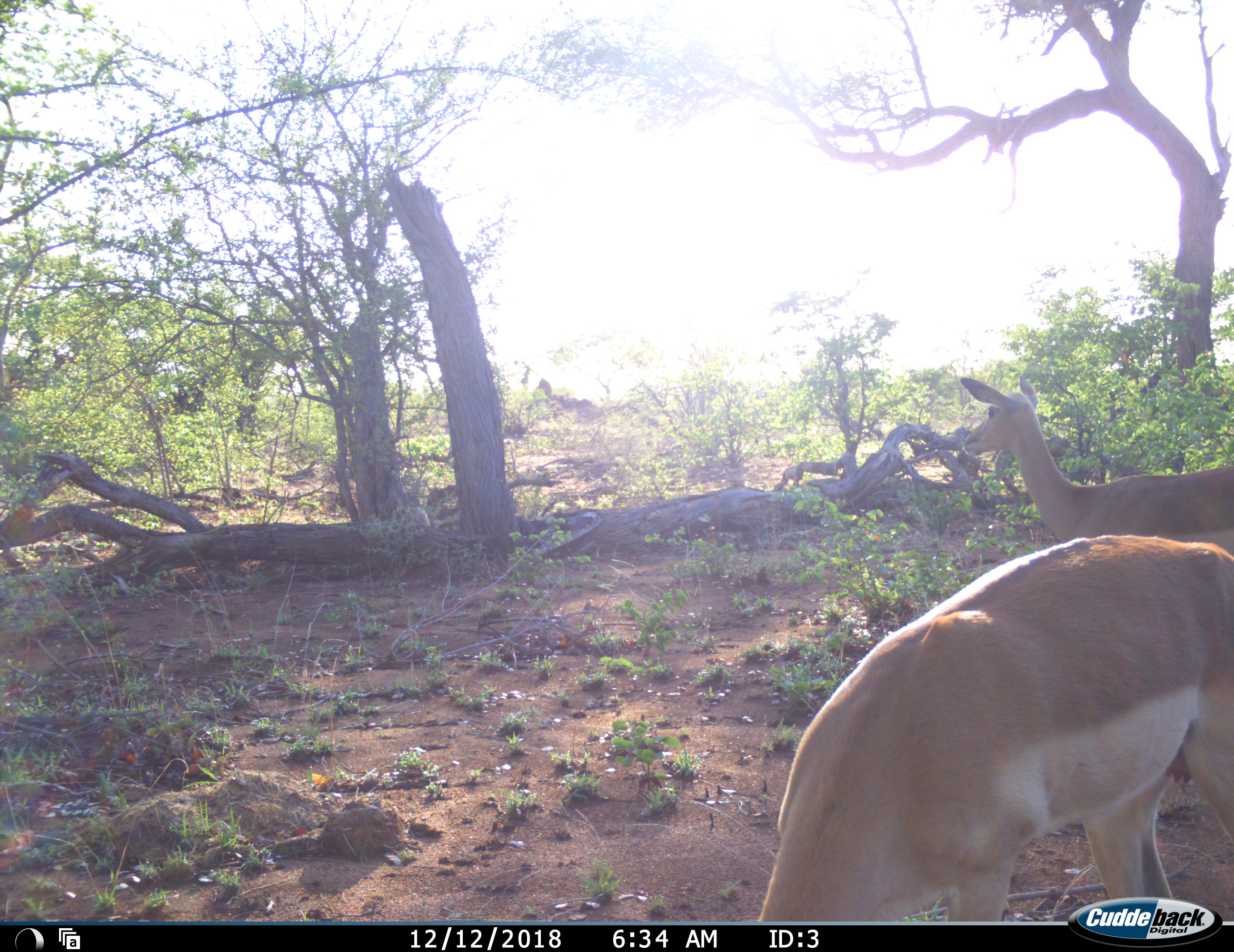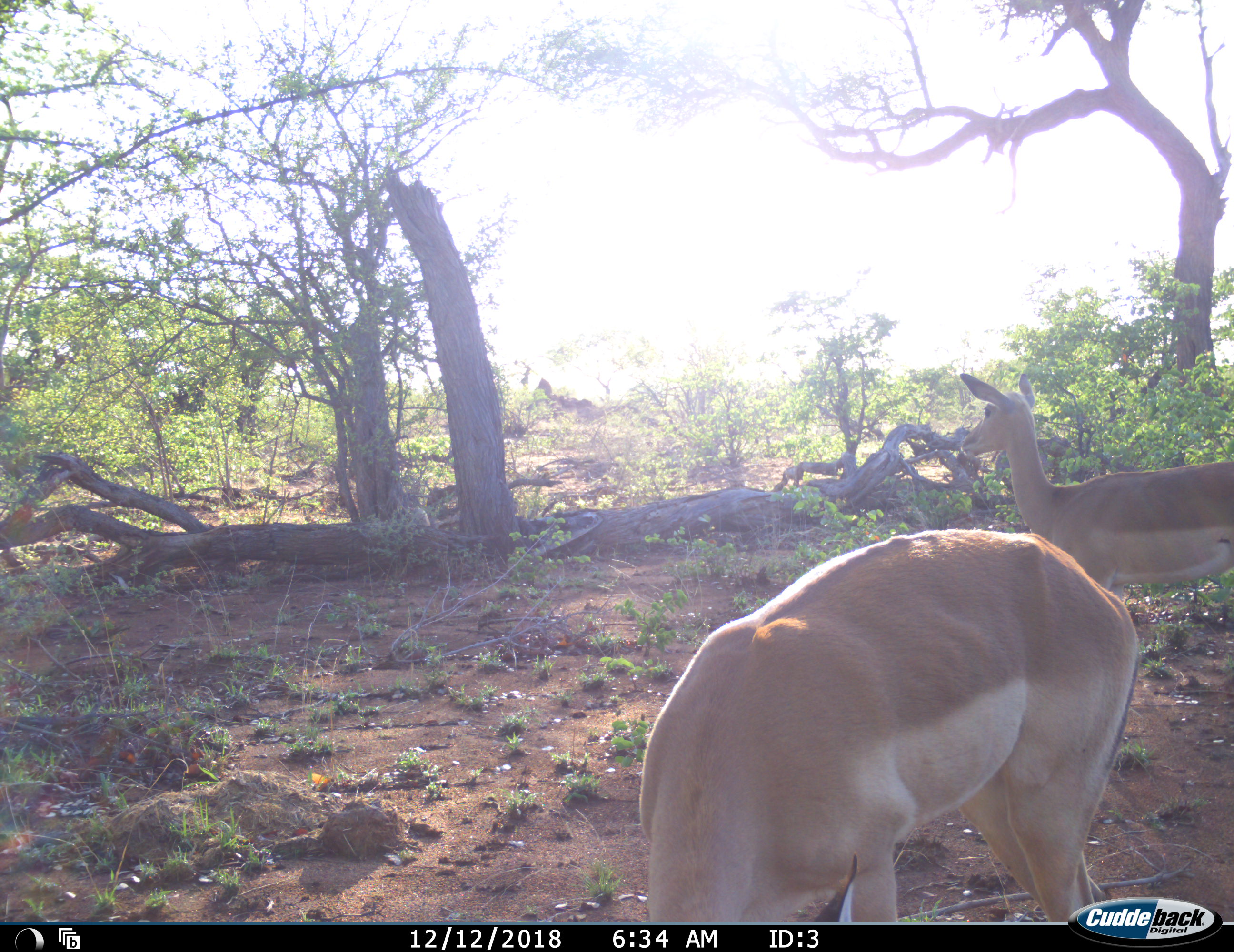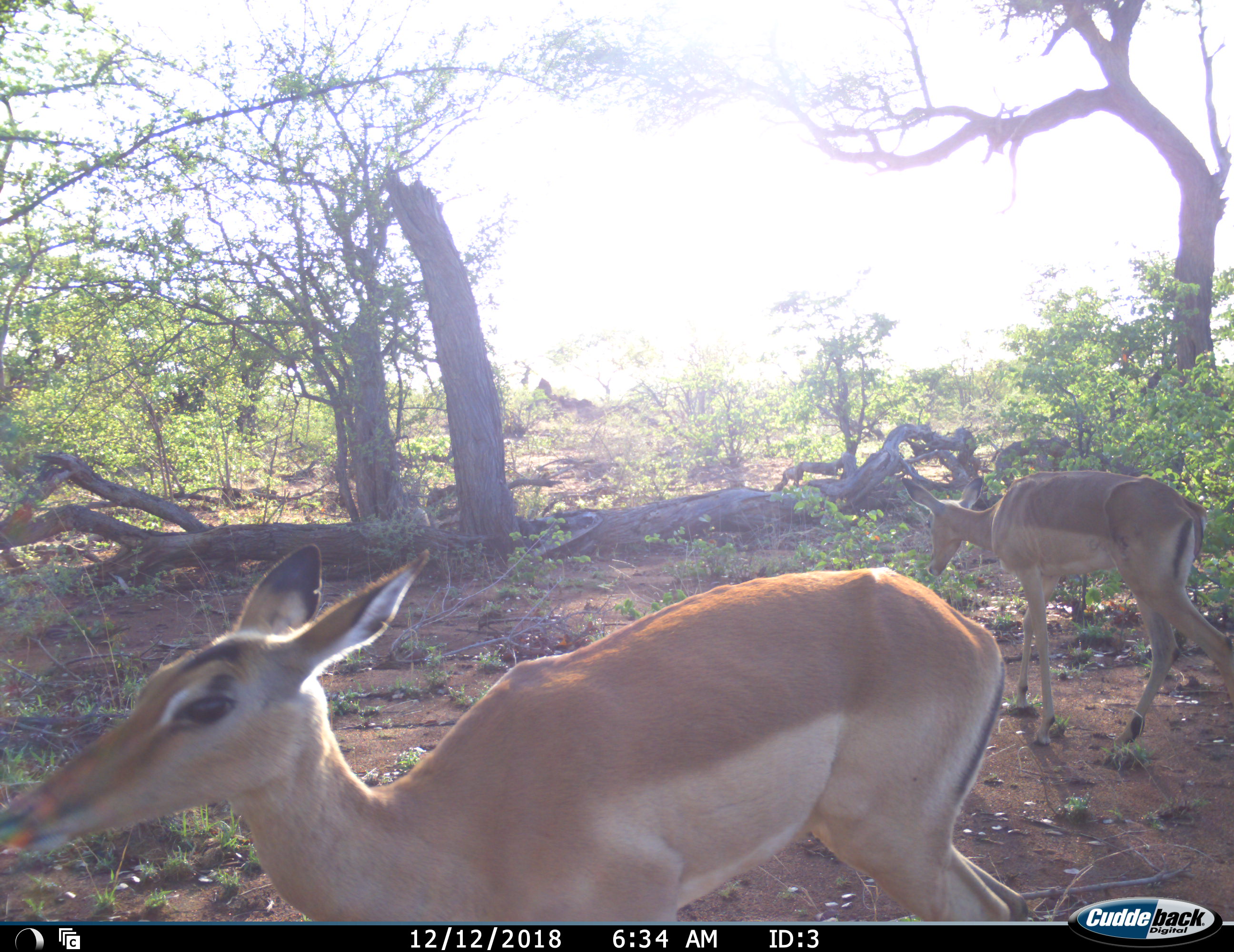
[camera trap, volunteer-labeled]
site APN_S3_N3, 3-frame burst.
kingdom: Animalia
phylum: Chordata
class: Mammalia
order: Artiodactyla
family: Bovidae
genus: Aepyceros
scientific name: Aepyceros melampus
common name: impala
Impala (Aepyceros melampus), count 2. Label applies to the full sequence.